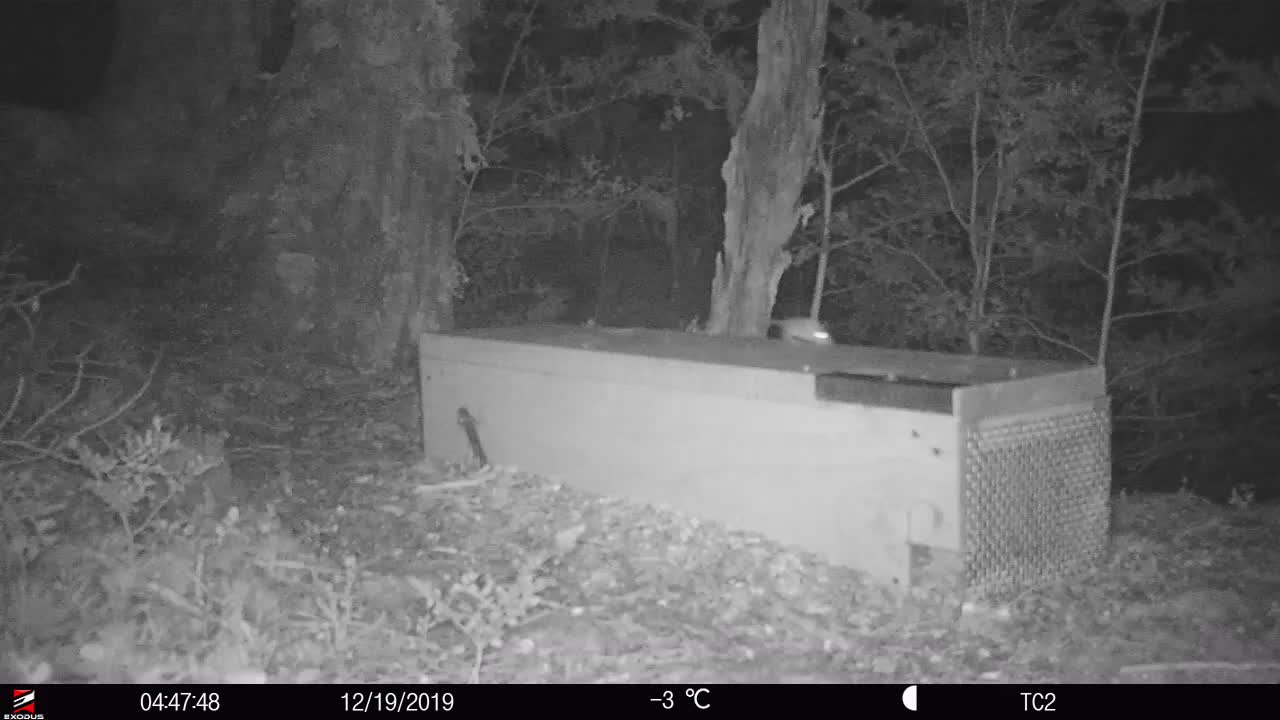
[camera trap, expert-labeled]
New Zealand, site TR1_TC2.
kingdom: Animalia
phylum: Chordata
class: Mammalia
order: Rodentia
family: Muridae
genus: Rattus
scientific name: Rattus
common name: rat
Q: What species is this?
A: Rat (Rattus).